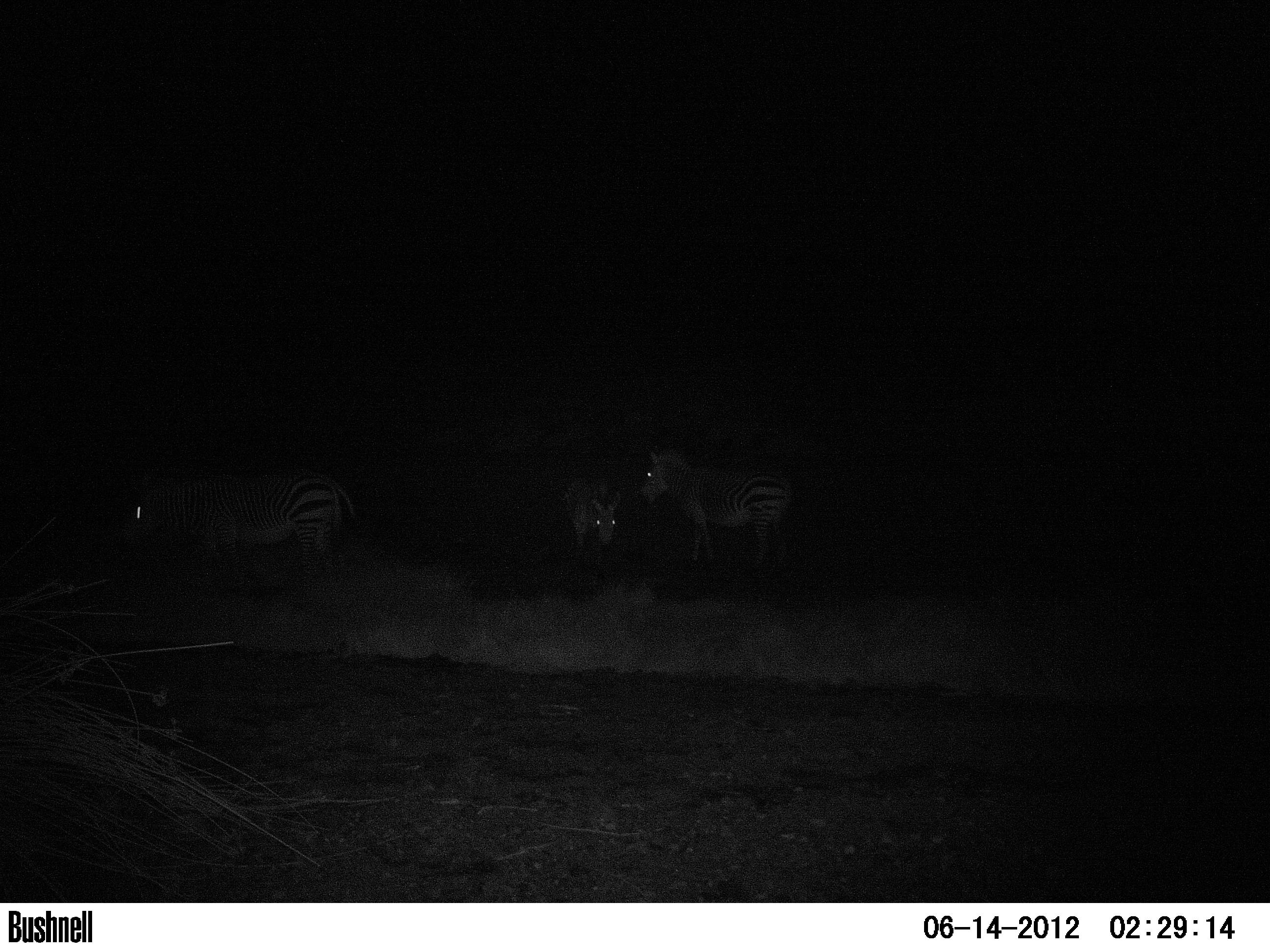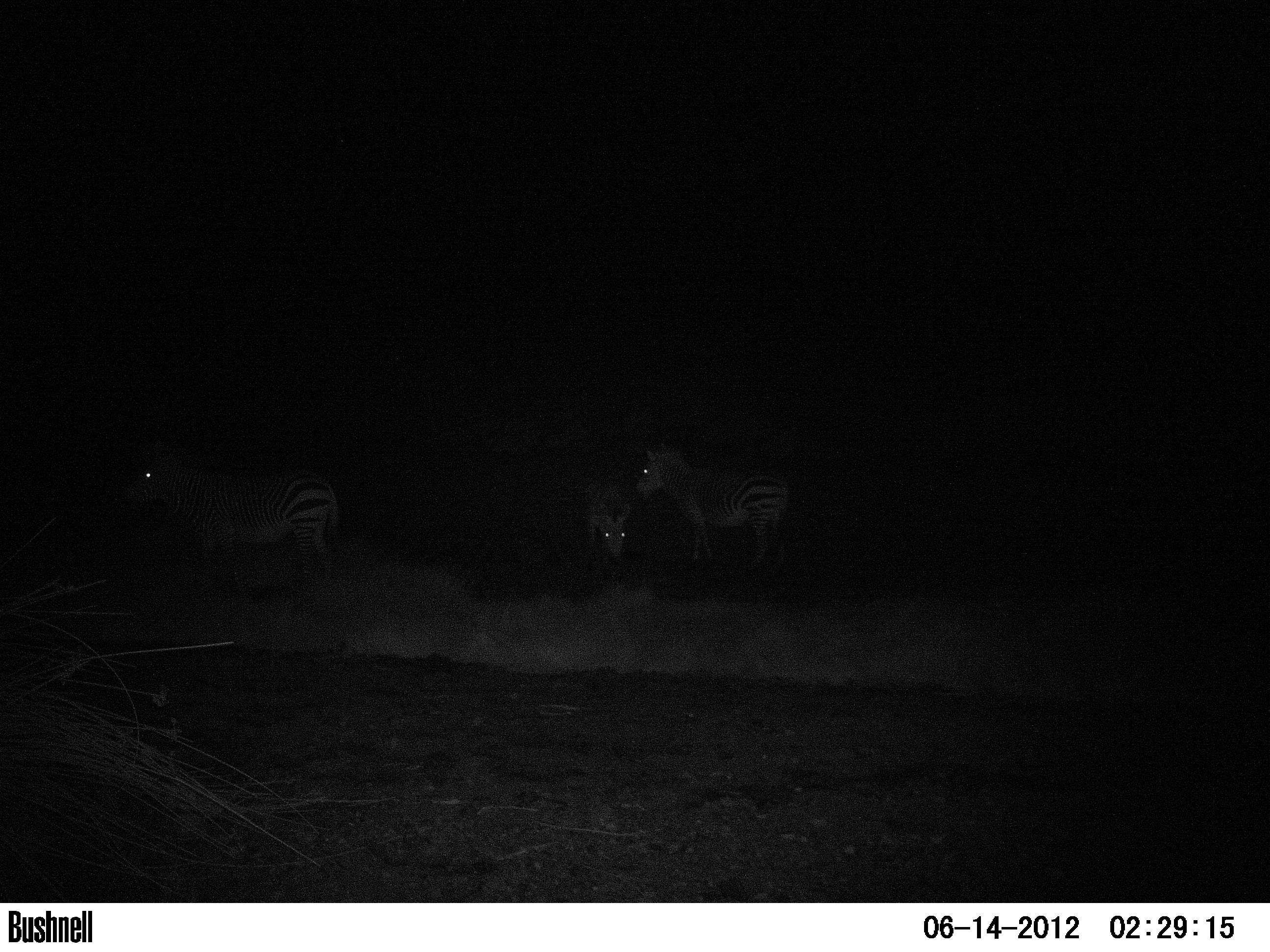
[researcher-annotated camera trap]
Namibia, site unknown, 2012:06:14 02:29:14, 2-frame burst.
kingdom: Animalia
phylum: Chordata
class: Mammalia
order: Perissodactyla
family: Equidae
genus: Equus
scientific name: Equus zebra hartmannae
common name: hartmann's mountain zebra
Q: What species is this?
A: Equus zebra hartmannae (hartmann's mountain zebra).